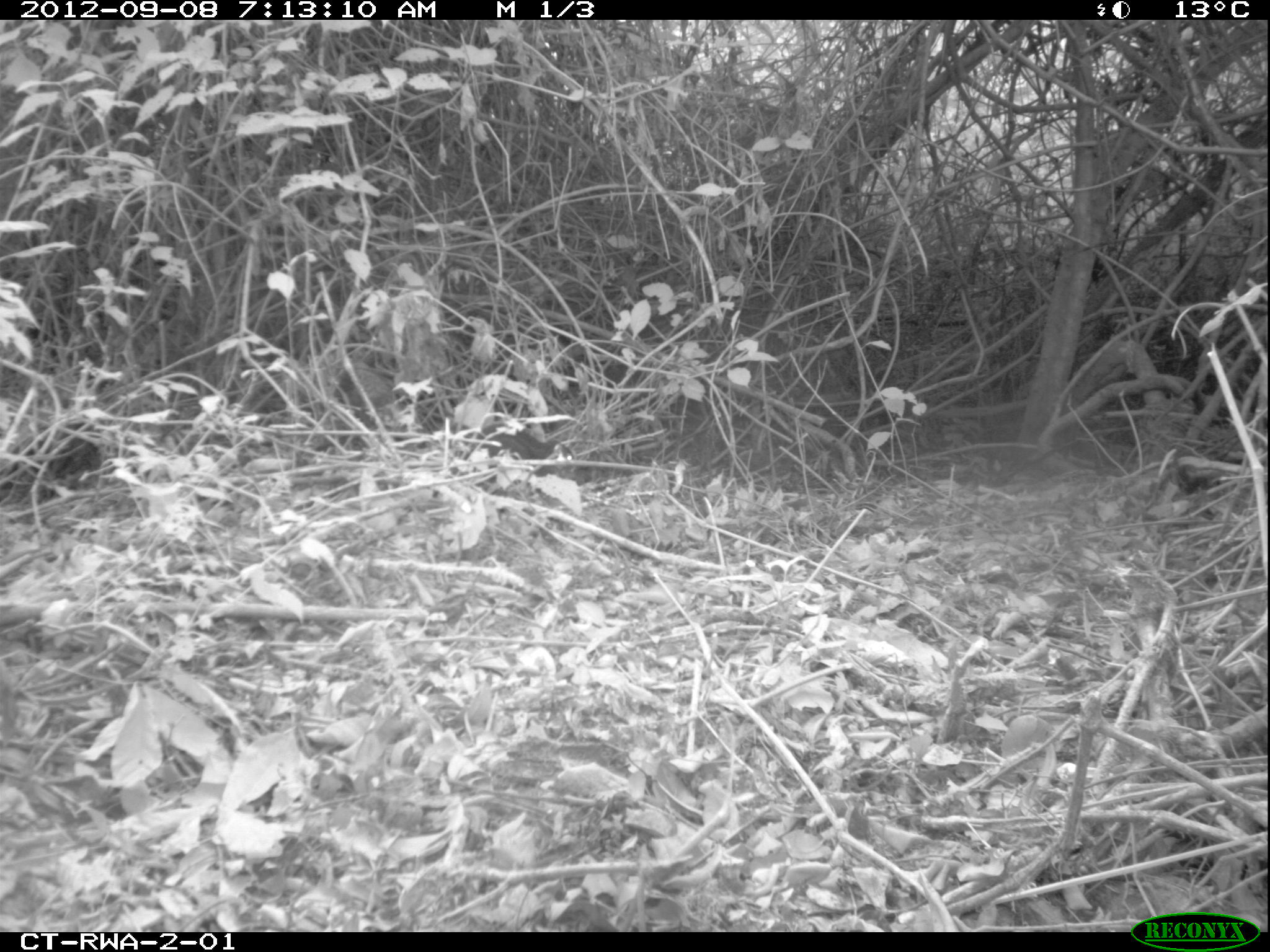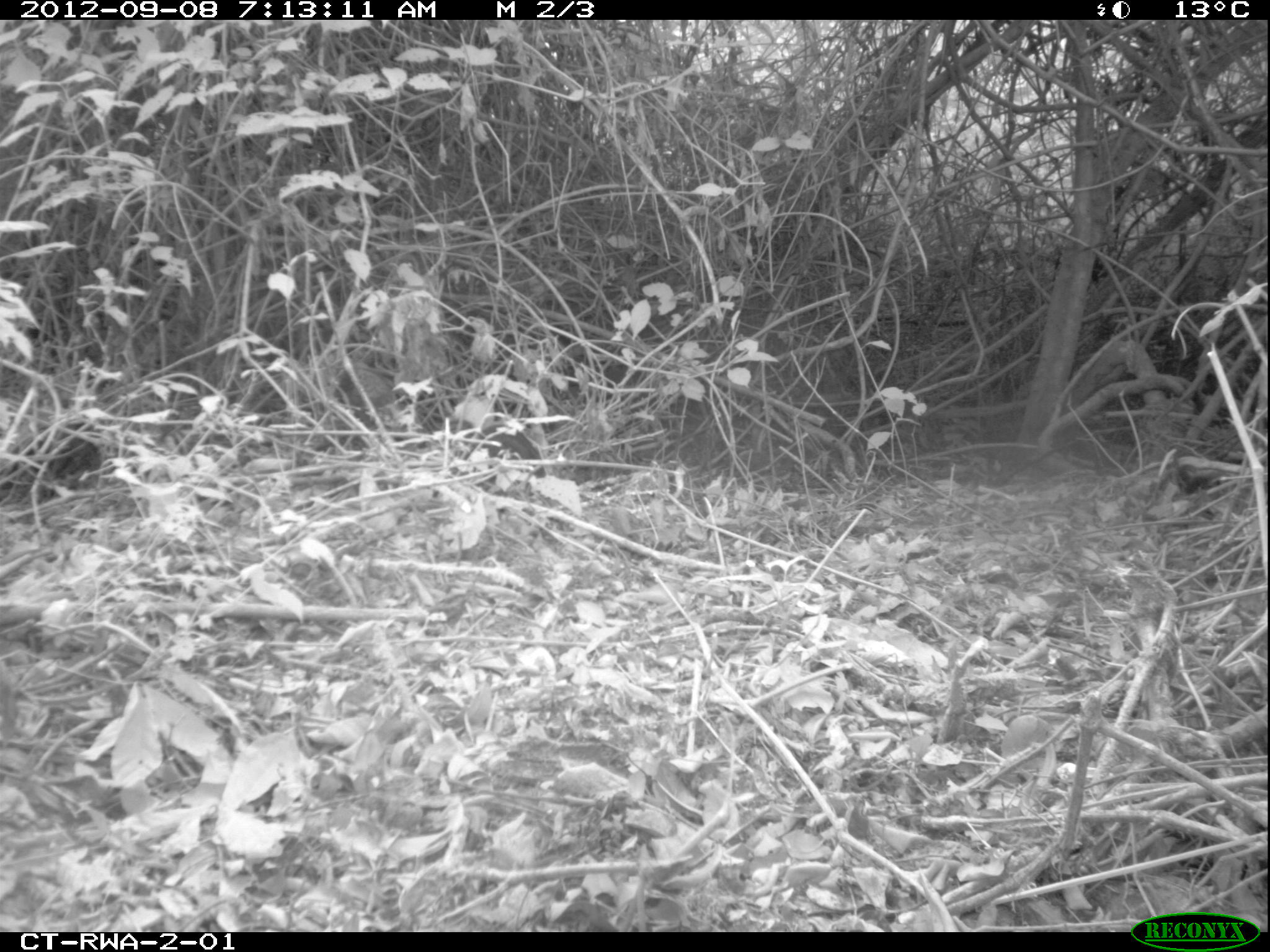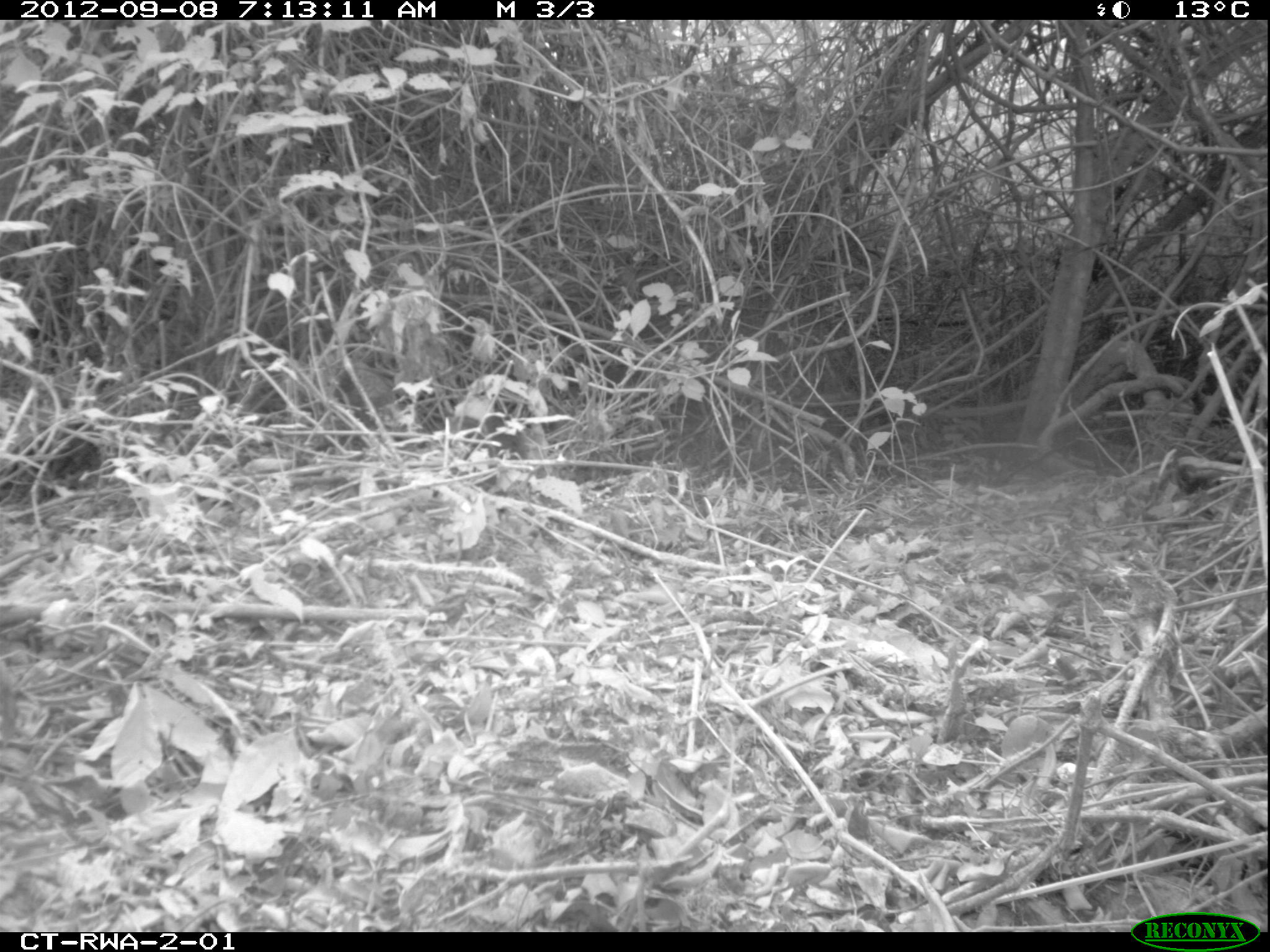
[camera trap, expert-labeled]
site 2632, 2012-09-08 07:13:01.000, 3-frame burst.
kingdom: Animalia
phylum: Chordata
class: Mammalia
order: Rodentia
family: Sciuridae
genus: Protoxerus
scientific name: Protoxerus stangeri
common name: forest giant squirrel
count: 1